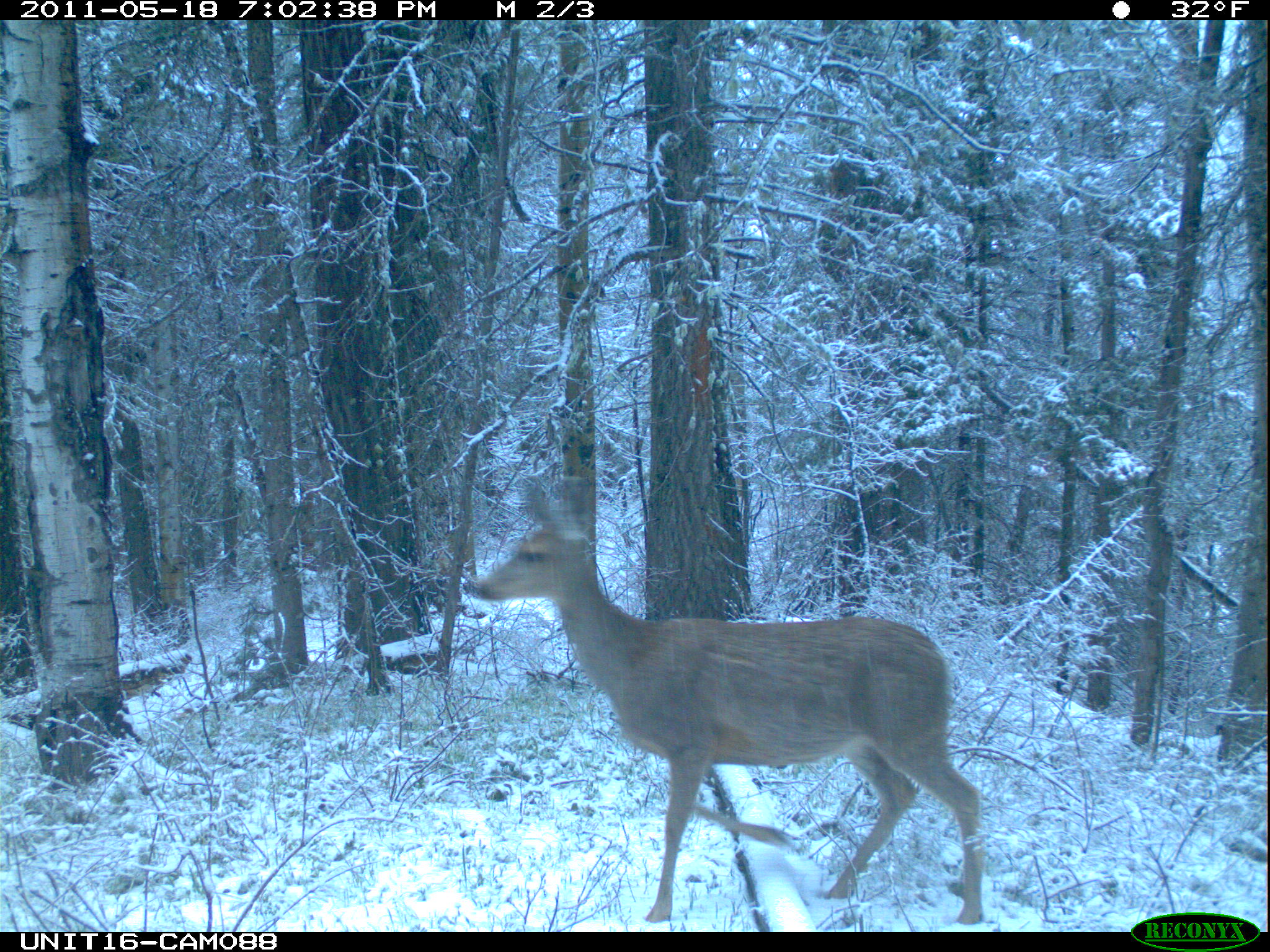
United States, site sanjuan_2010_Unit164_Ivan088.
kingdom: Animalia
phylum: Chordata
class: Mammalia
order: Artiodactyla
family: Cervidae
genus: Odocoileus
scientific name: Odocoileus hemionus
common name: mule deer